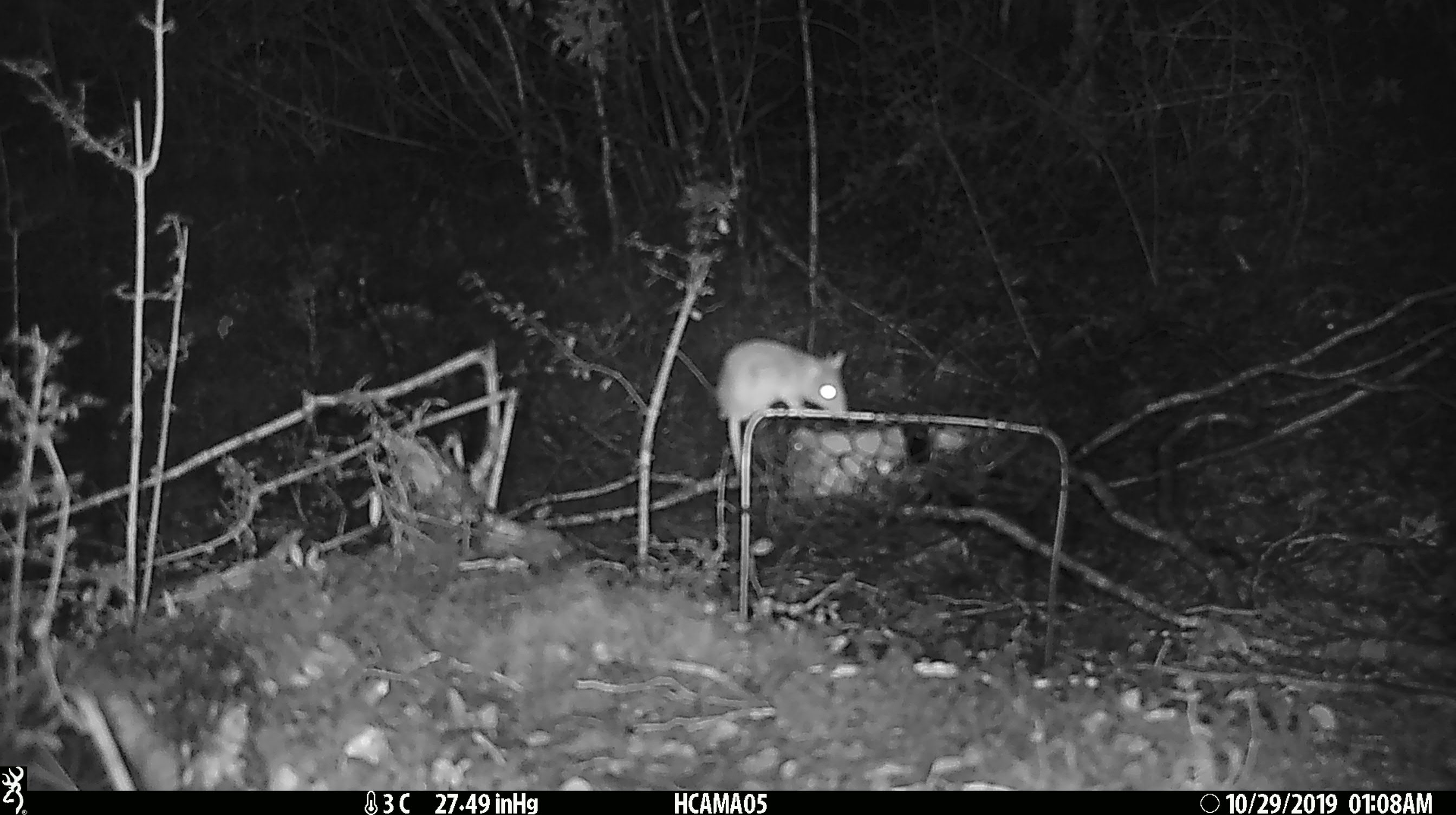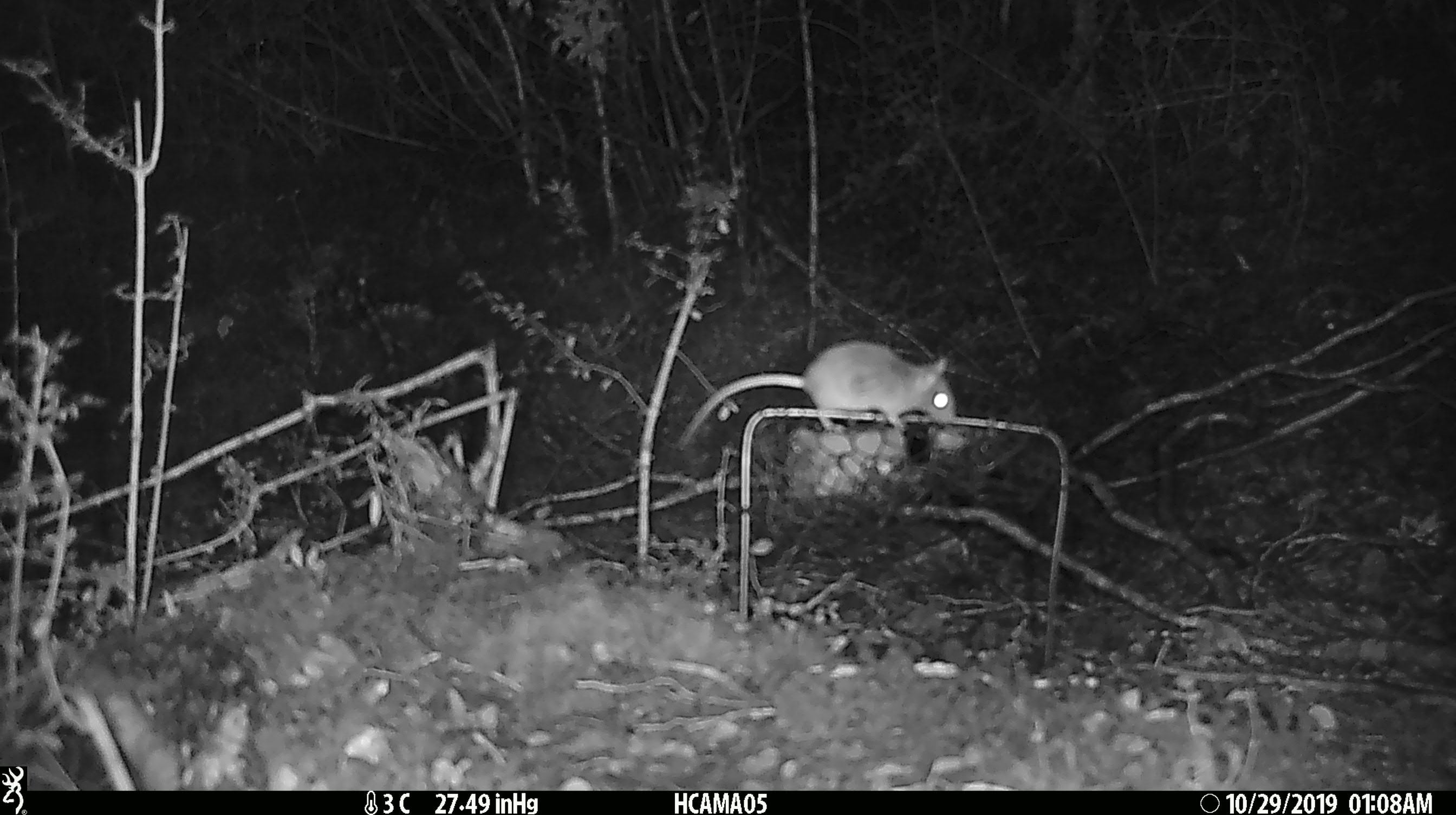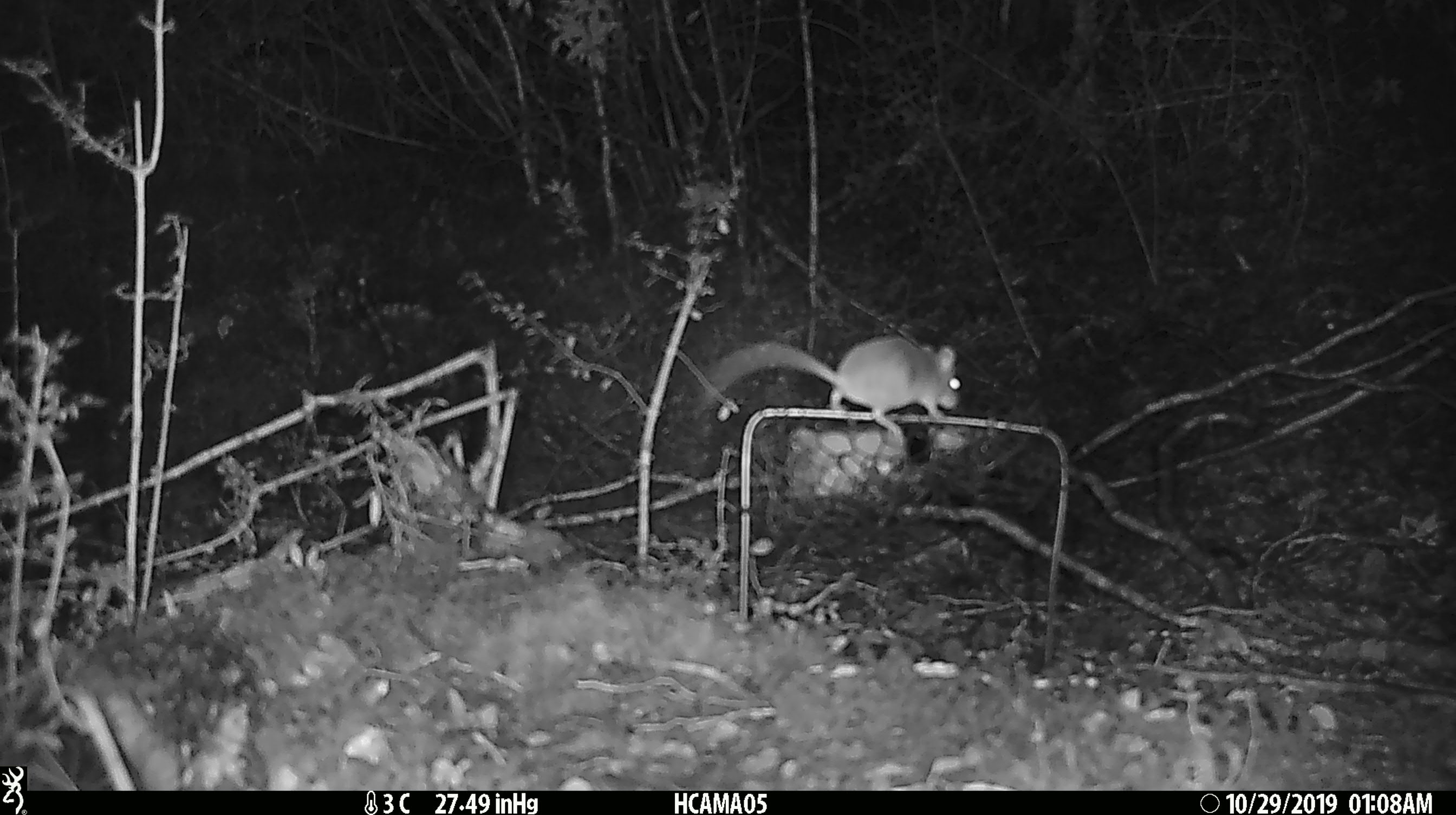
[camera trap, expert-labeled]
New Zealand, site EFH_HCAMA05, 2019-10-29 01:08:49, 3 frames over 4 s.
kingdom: Animalia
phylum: Chordata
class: Mammalia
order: Rodentia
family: Muridae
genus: Mus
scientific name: Mus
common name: mouse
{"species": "mouse (Mus)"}